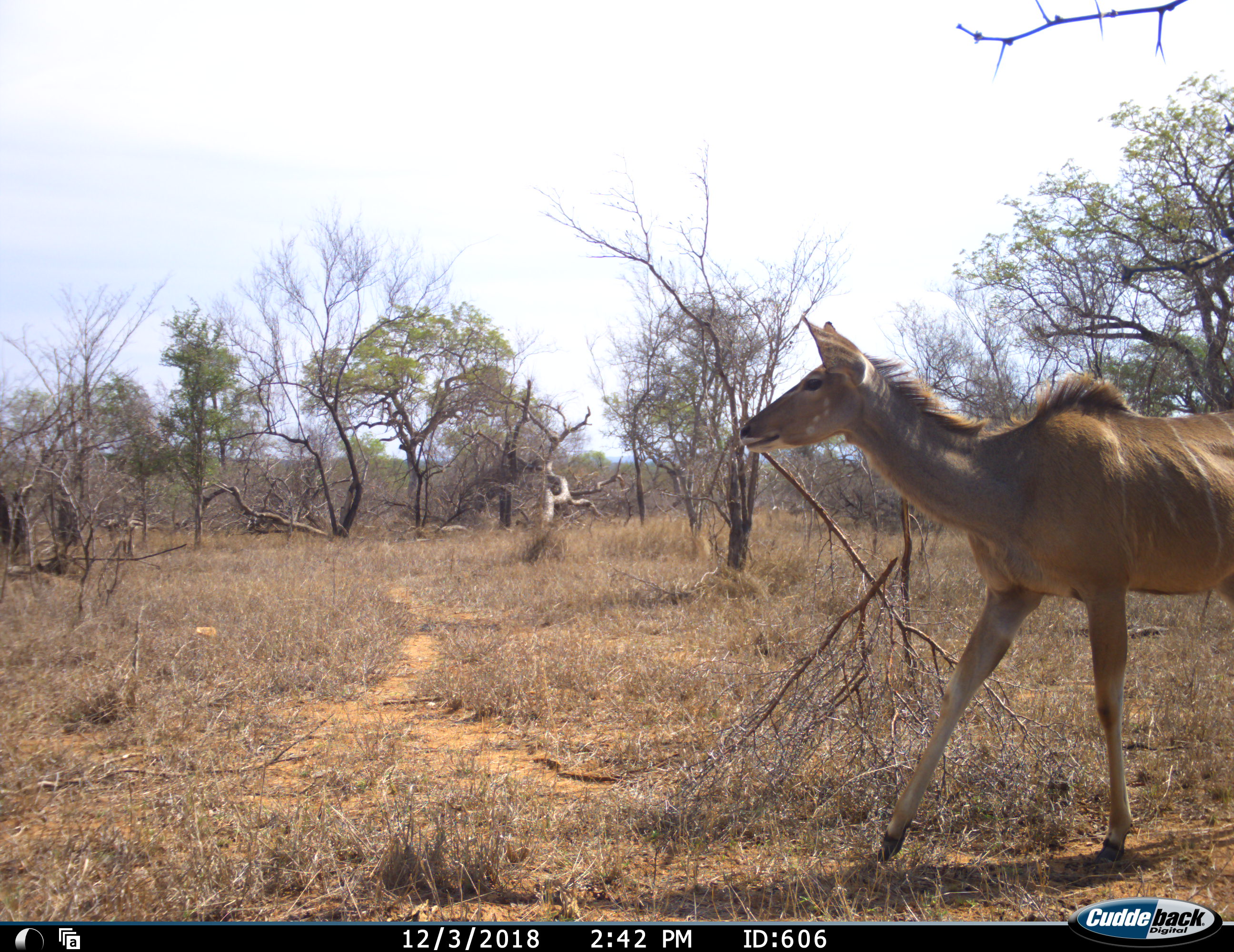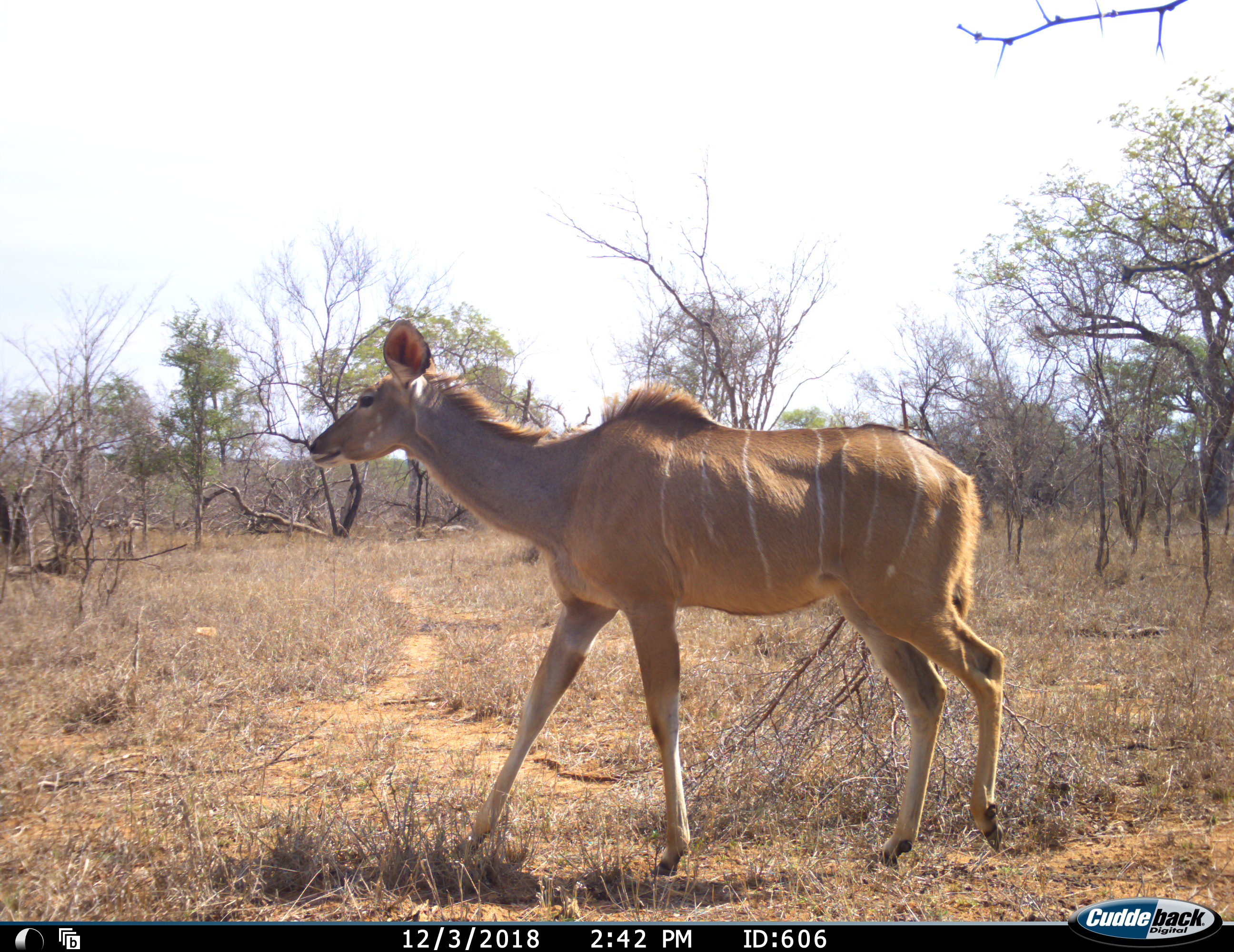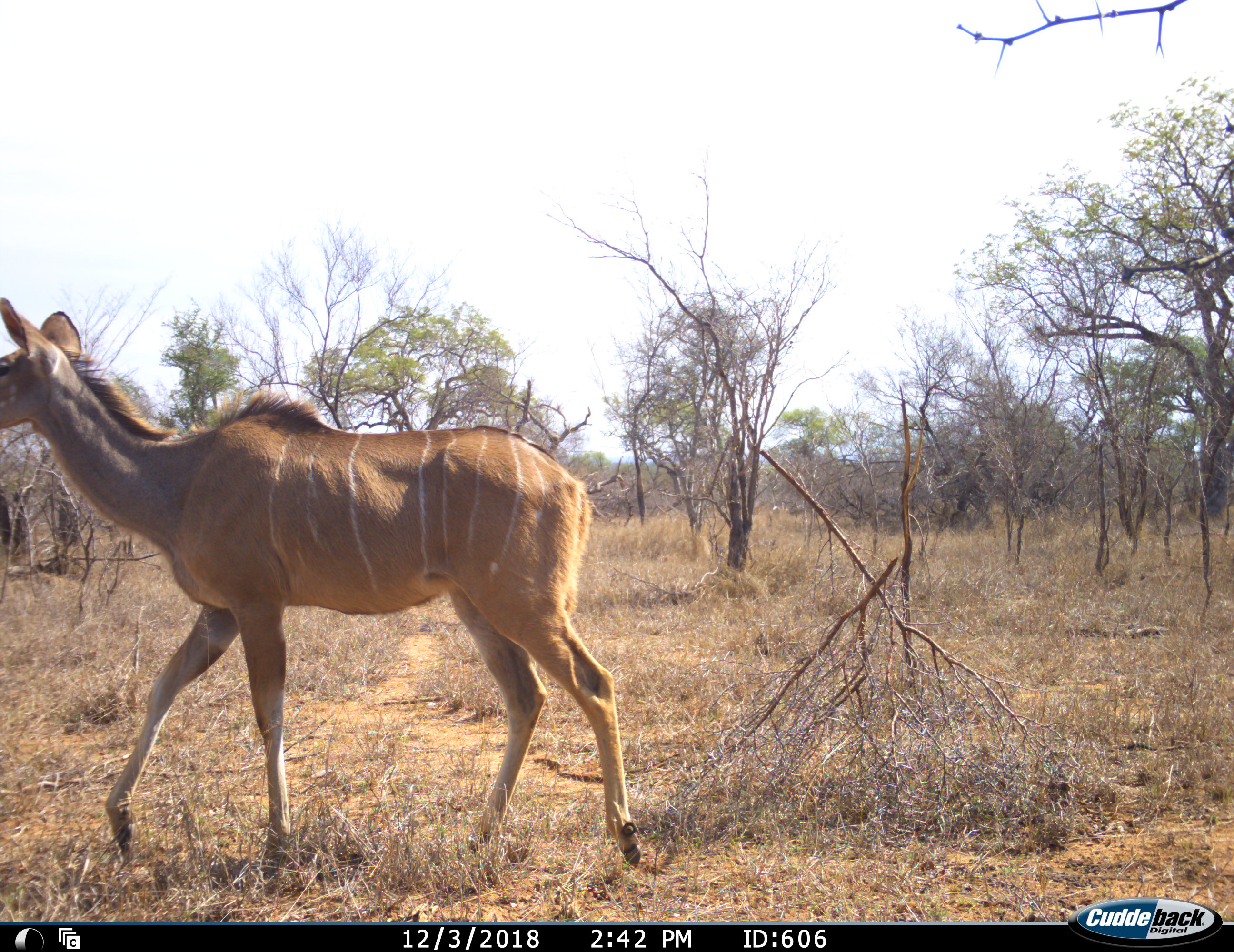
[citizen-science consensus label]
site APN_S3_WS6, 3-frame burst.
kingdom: Animalia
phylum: Chordata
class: Mammalia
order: Artiodactyla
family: Bovidae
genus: Tragelaphus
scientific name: Tragelaphus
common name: kudu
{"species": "kudu (Tragelaphus)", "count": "1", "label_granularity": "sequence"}